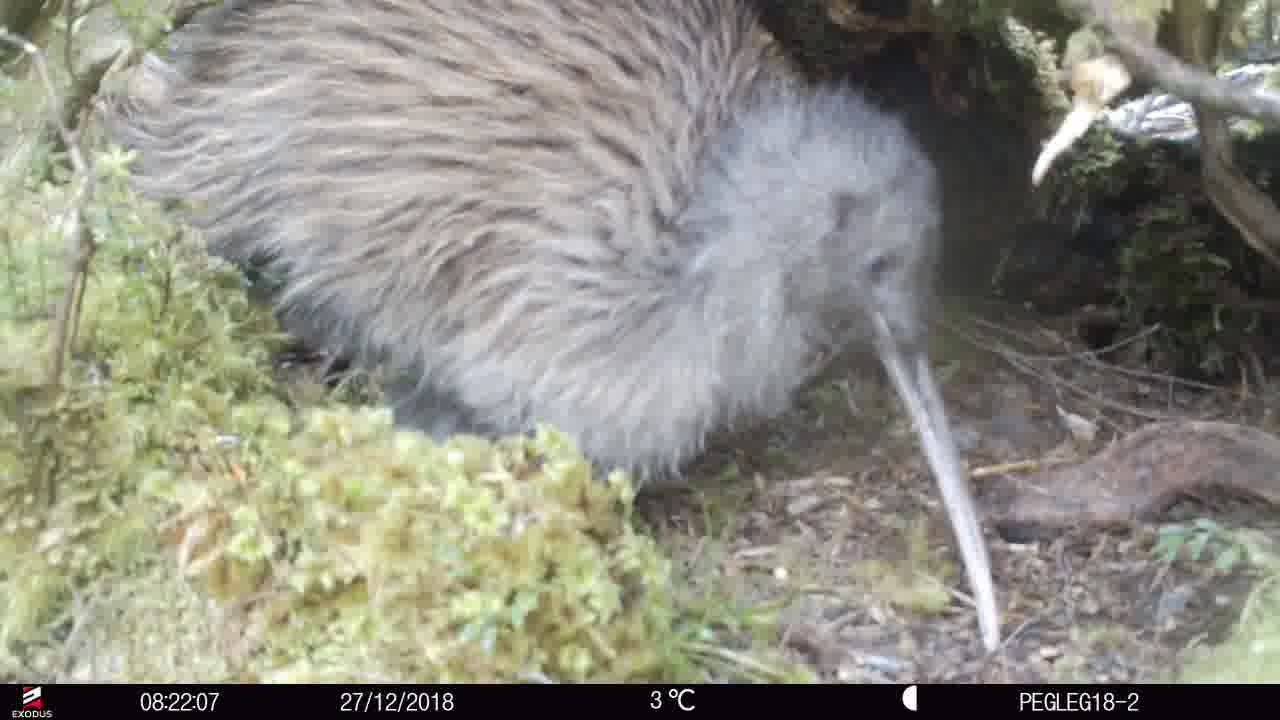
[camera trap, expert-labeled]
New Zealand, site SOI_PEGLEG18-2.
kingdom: Animalia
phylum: Chordata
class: Aves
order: Apterygiformes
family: Apterygidae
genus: Apteryx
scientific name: Apteryx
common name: kiwi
Kiwi (Apteryx).